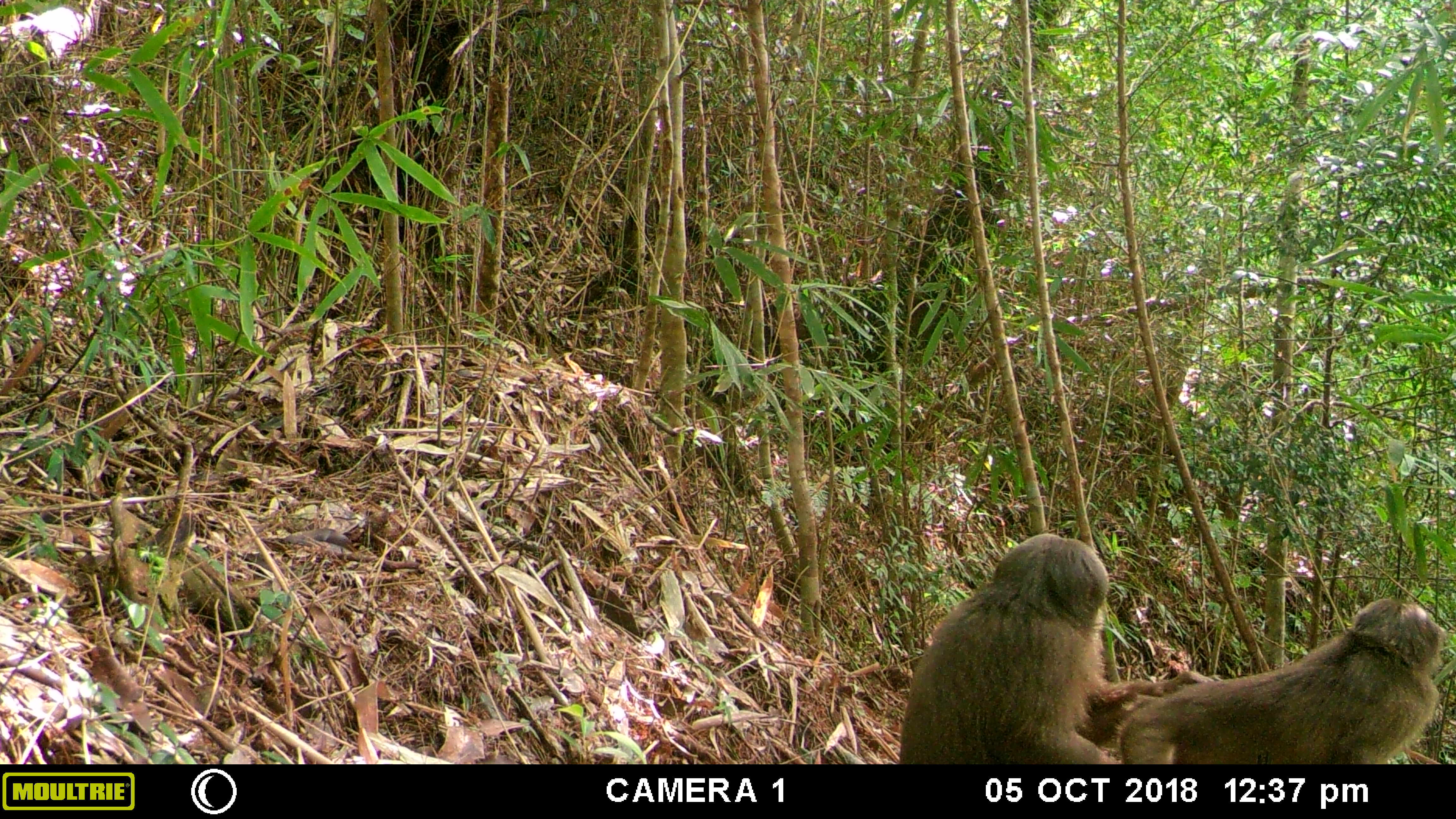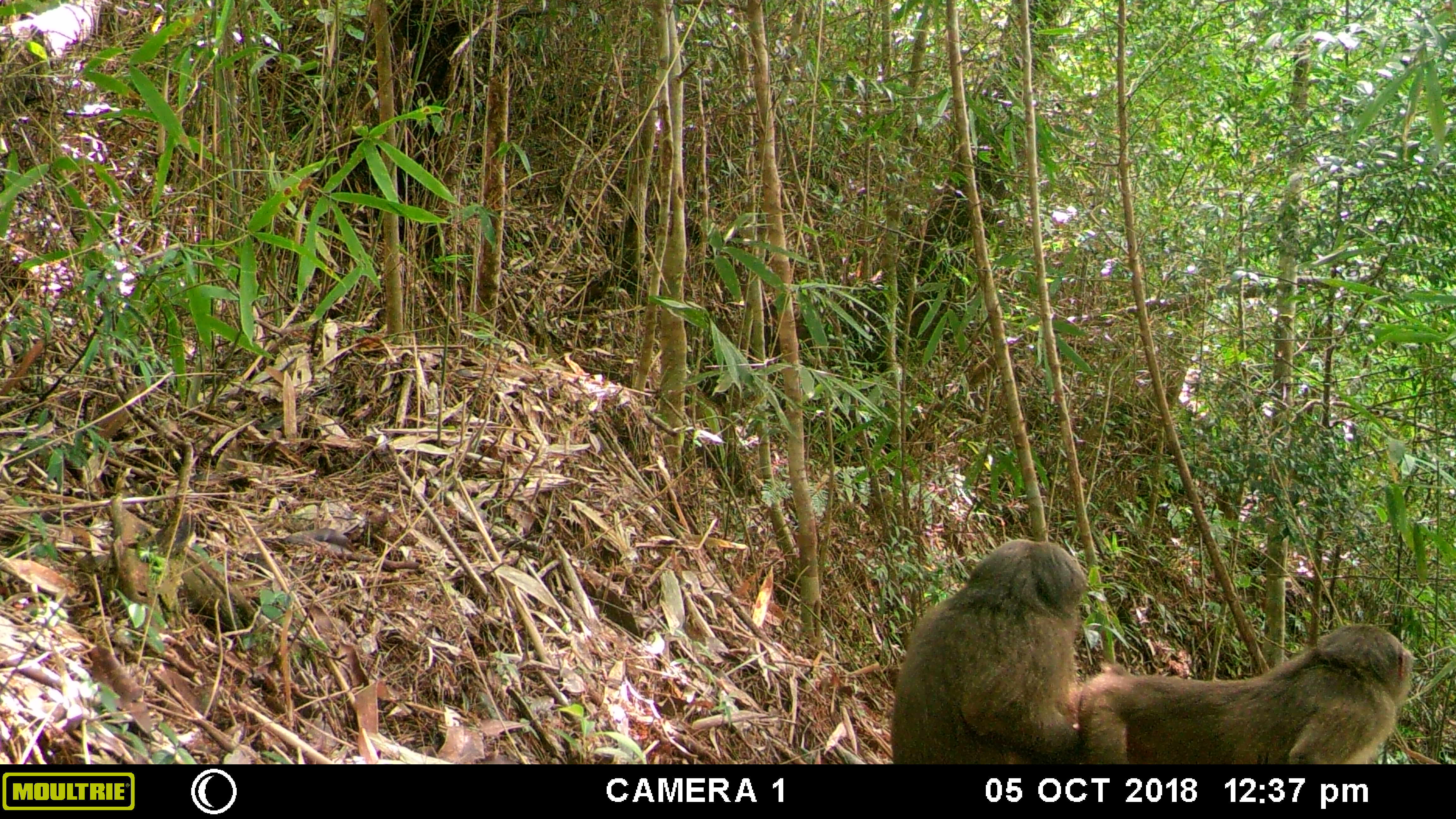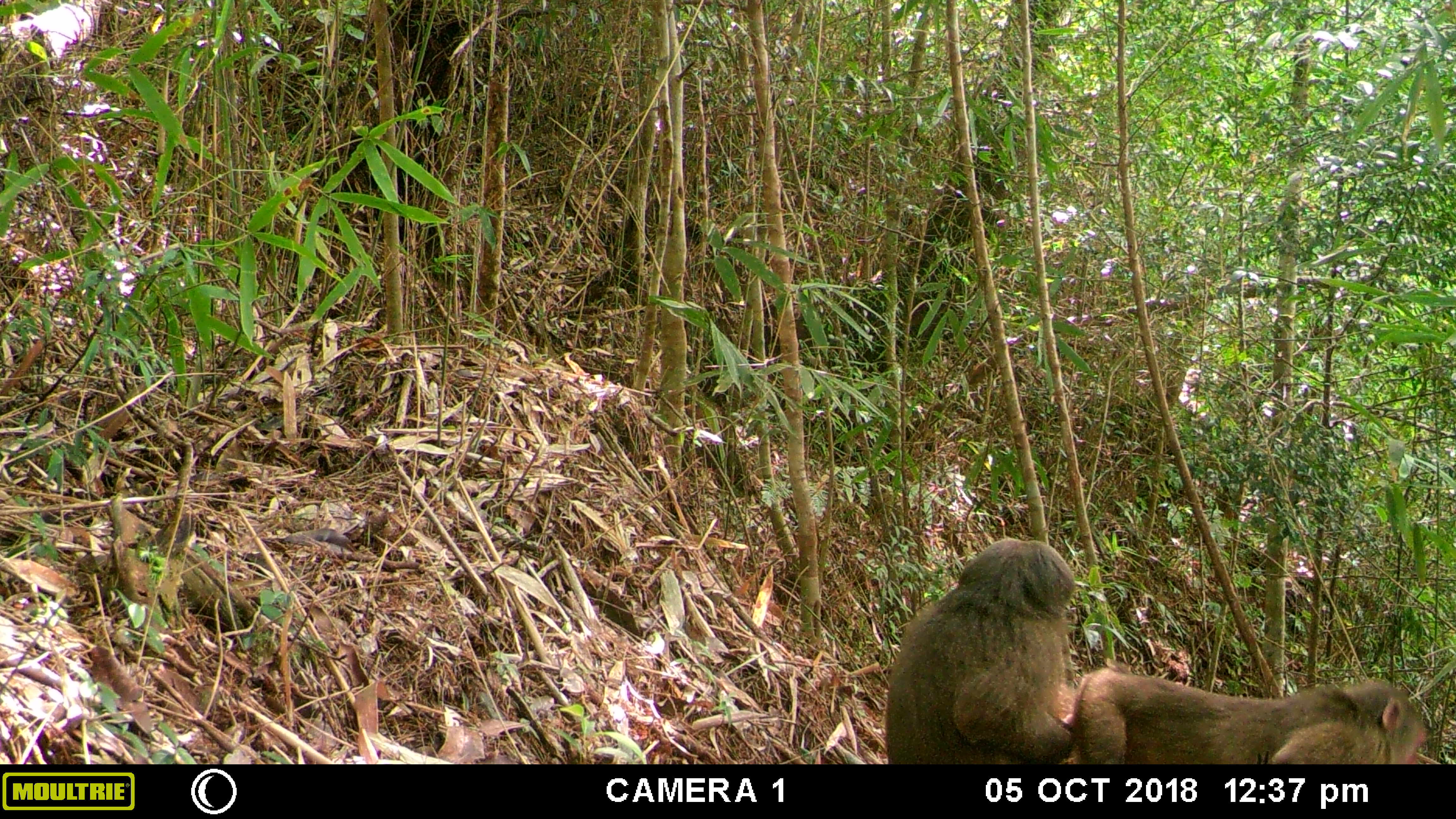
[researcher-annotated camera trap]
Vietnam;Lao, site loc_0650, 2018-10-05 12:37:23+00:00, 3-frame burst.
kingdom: Animalia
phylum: Chordata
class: Mammalia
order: Primates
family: Cercopithecidae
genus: Macaca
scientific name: Macaca arctoides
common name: stump-tailed macaque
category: stump tailed macaque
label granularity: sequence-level